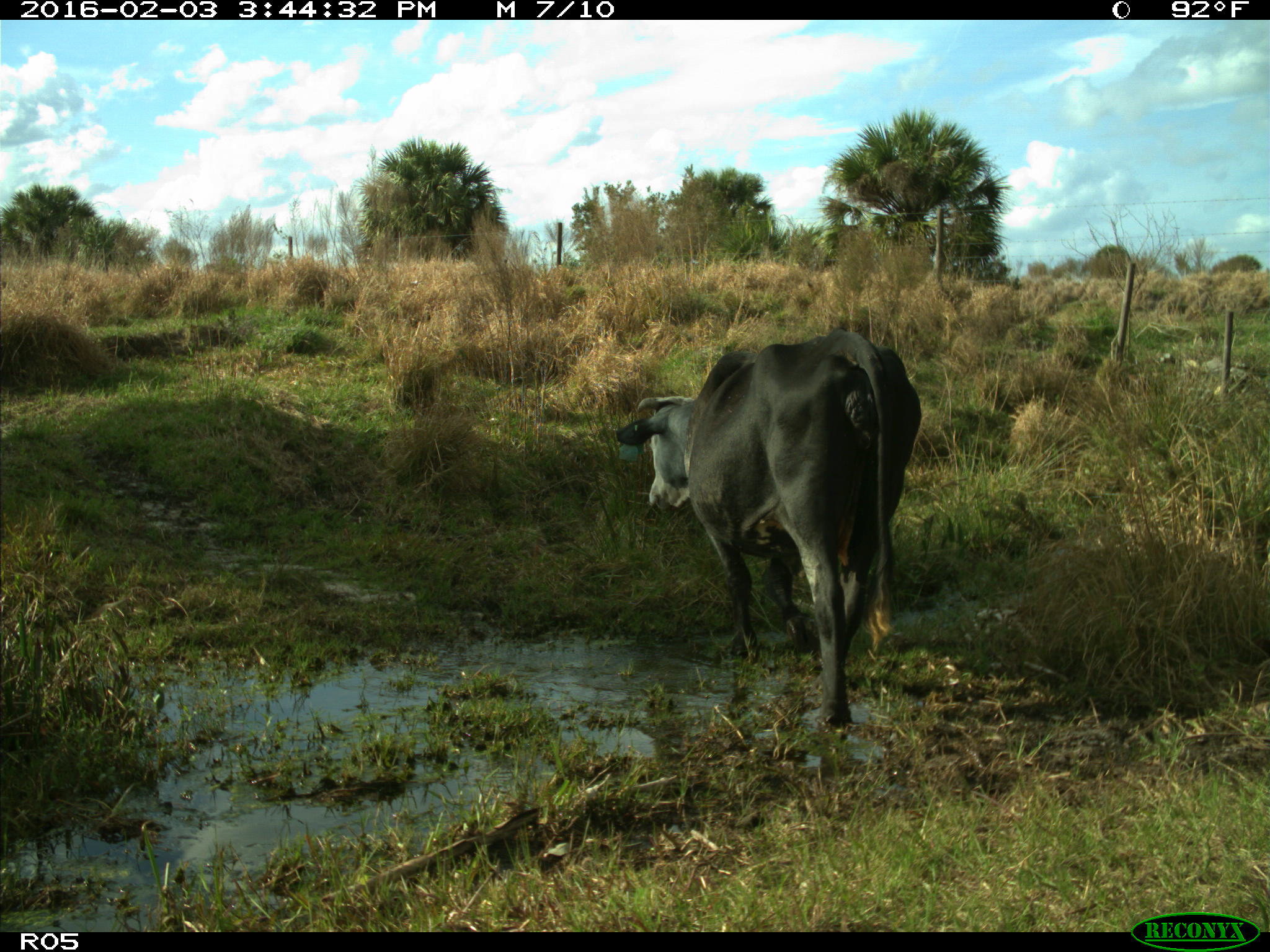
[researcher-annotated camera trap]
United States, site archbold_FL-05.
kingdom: Animalia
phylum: Chordata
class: Mammalia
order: Artiodactyla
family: Bovidae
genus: Bos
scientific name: Bos taurus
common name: domestic cow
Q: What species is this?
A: Bos taurus (domestic cow).